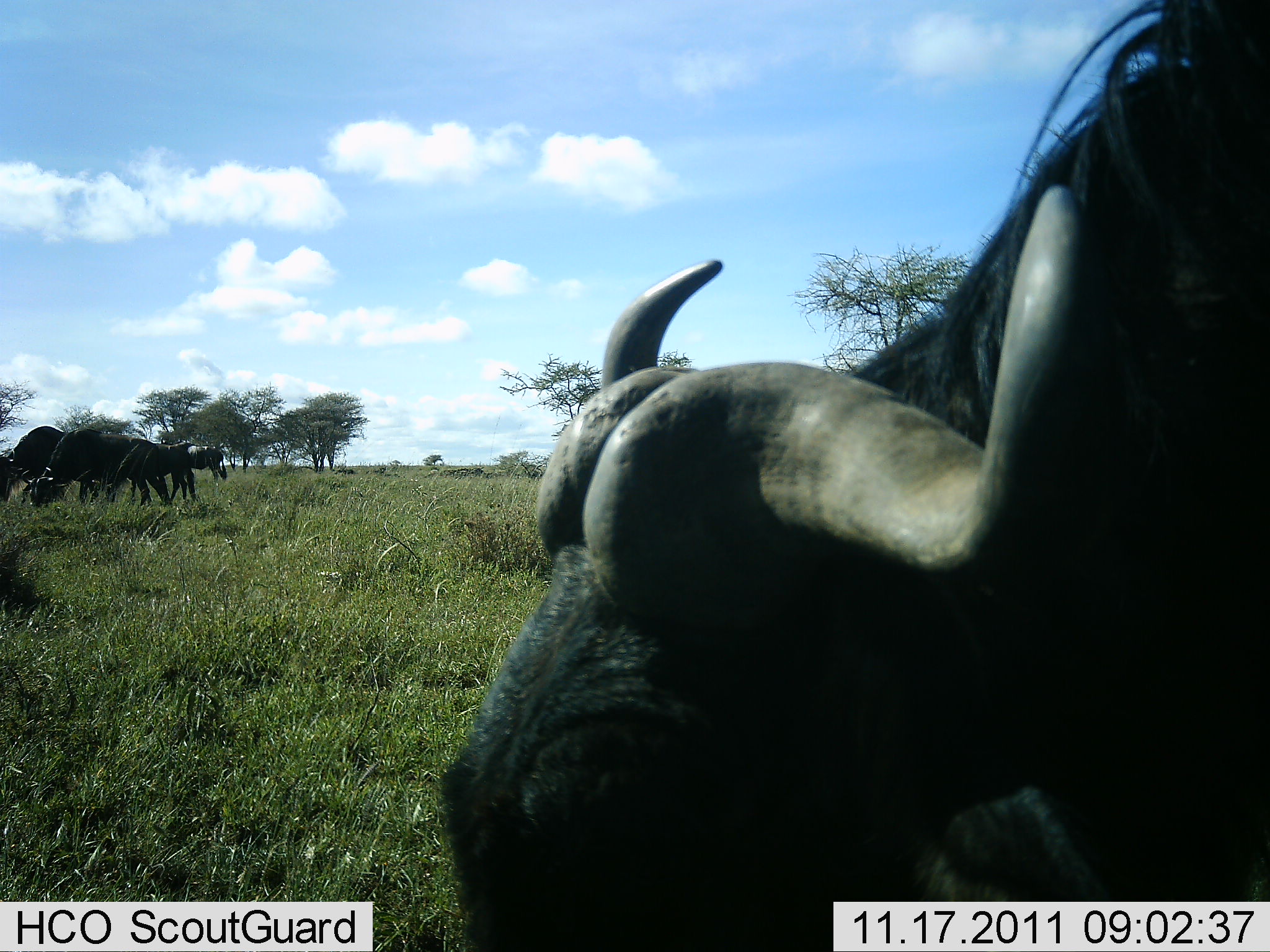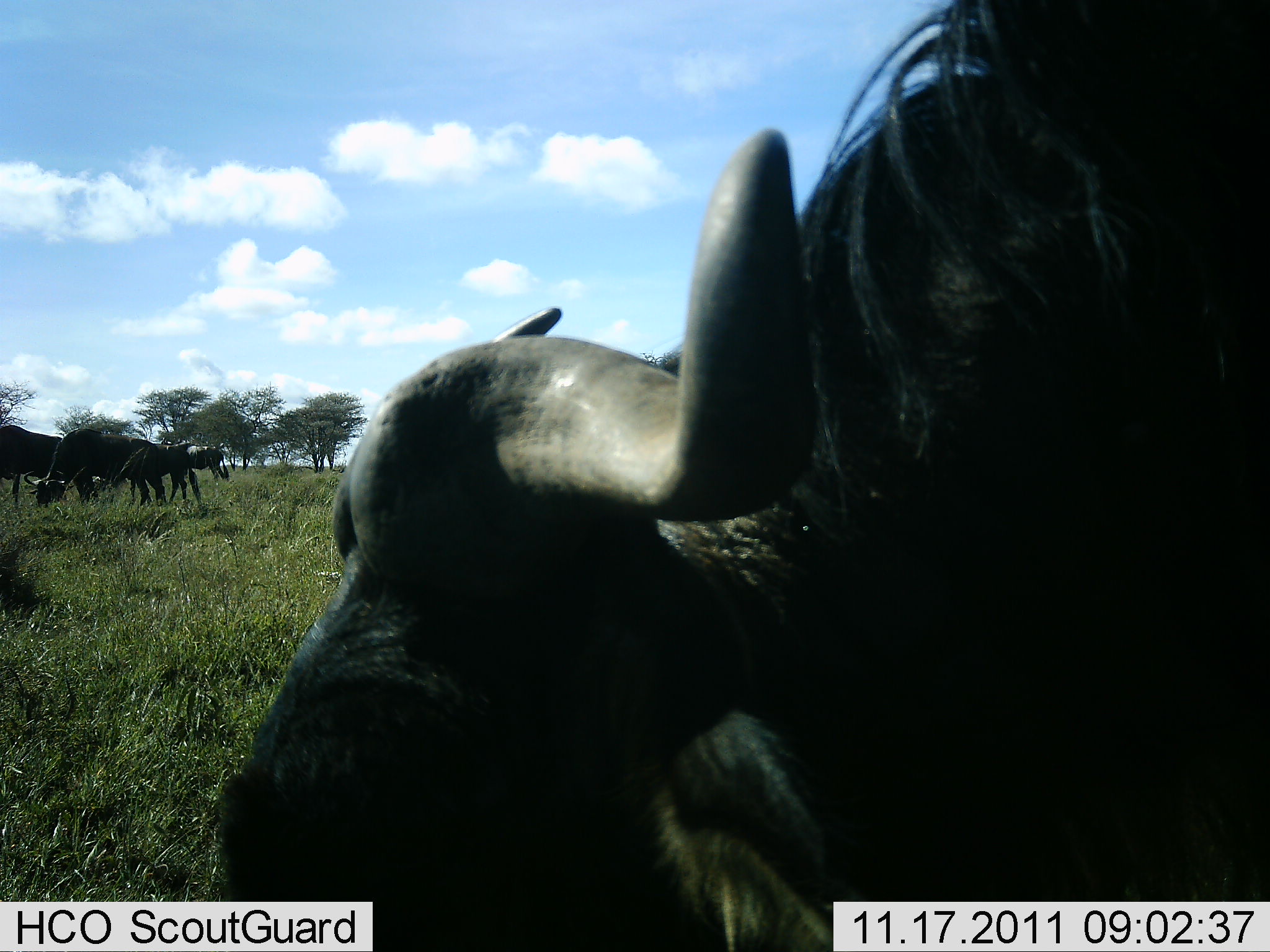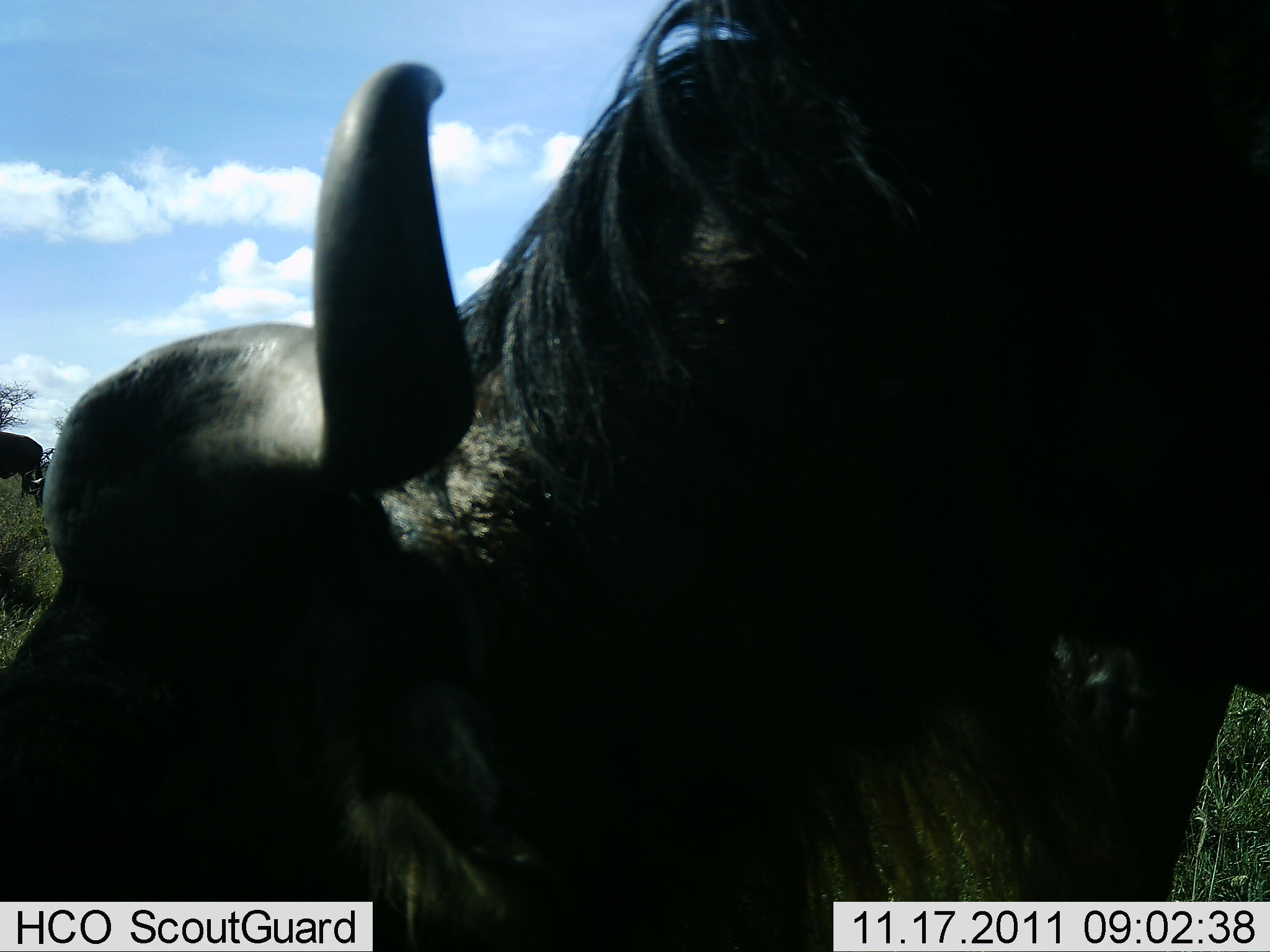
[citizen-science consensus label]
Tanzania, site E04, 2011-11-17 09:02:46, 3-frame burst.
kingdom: Animalia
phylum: Chordata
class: Mammalia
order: Artiodactyla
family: Bovidae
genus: Connochaetes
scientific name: Connochaetes taurinus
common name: blue wildebeest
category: wildebeest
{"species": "wildebeest (blue wildebeest) (Connochaetes taurinus)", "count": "5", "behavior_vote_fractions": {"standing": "20%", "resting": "0%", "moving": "30%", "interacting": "0%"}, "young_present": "60%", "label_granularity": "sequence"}